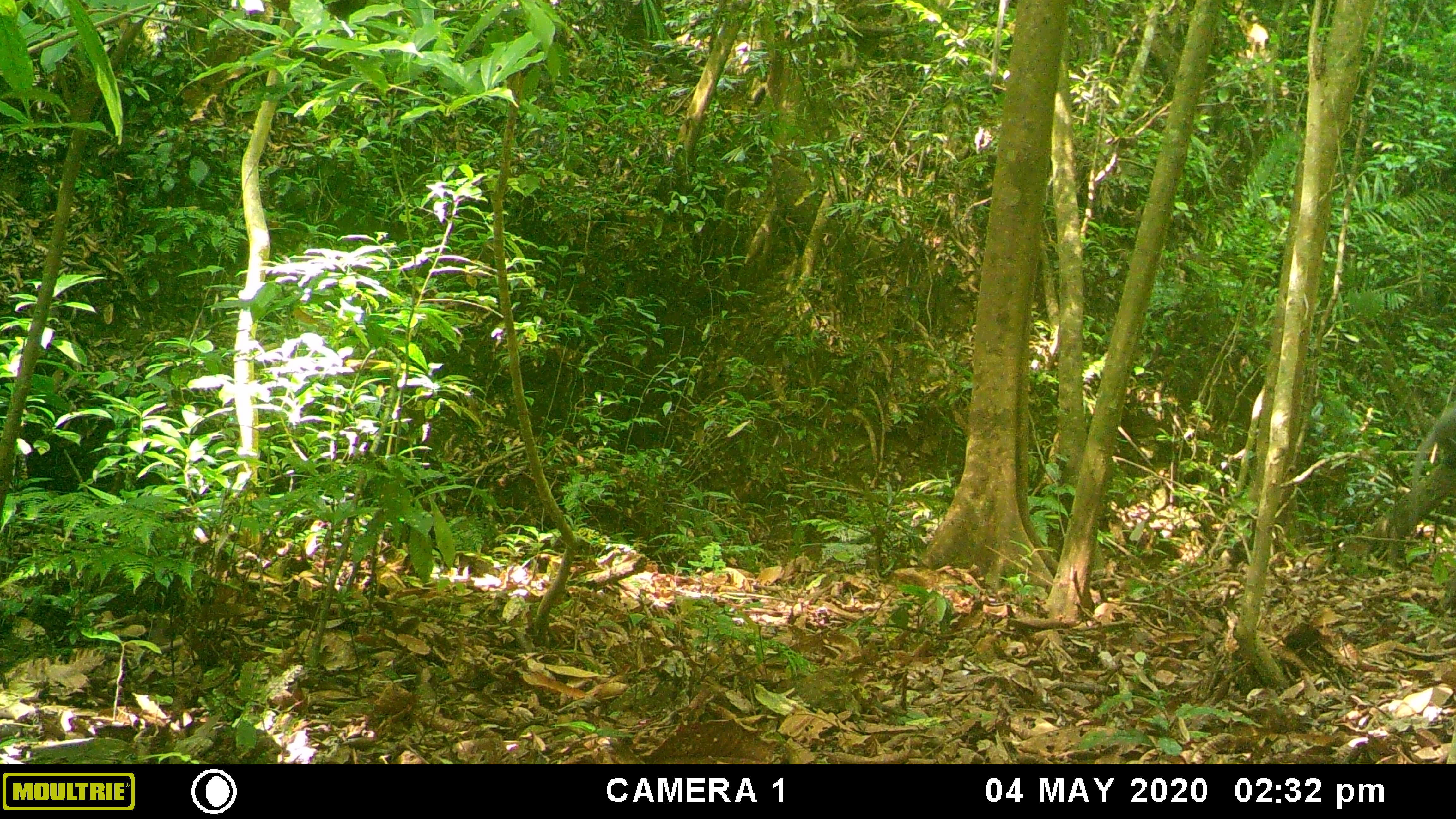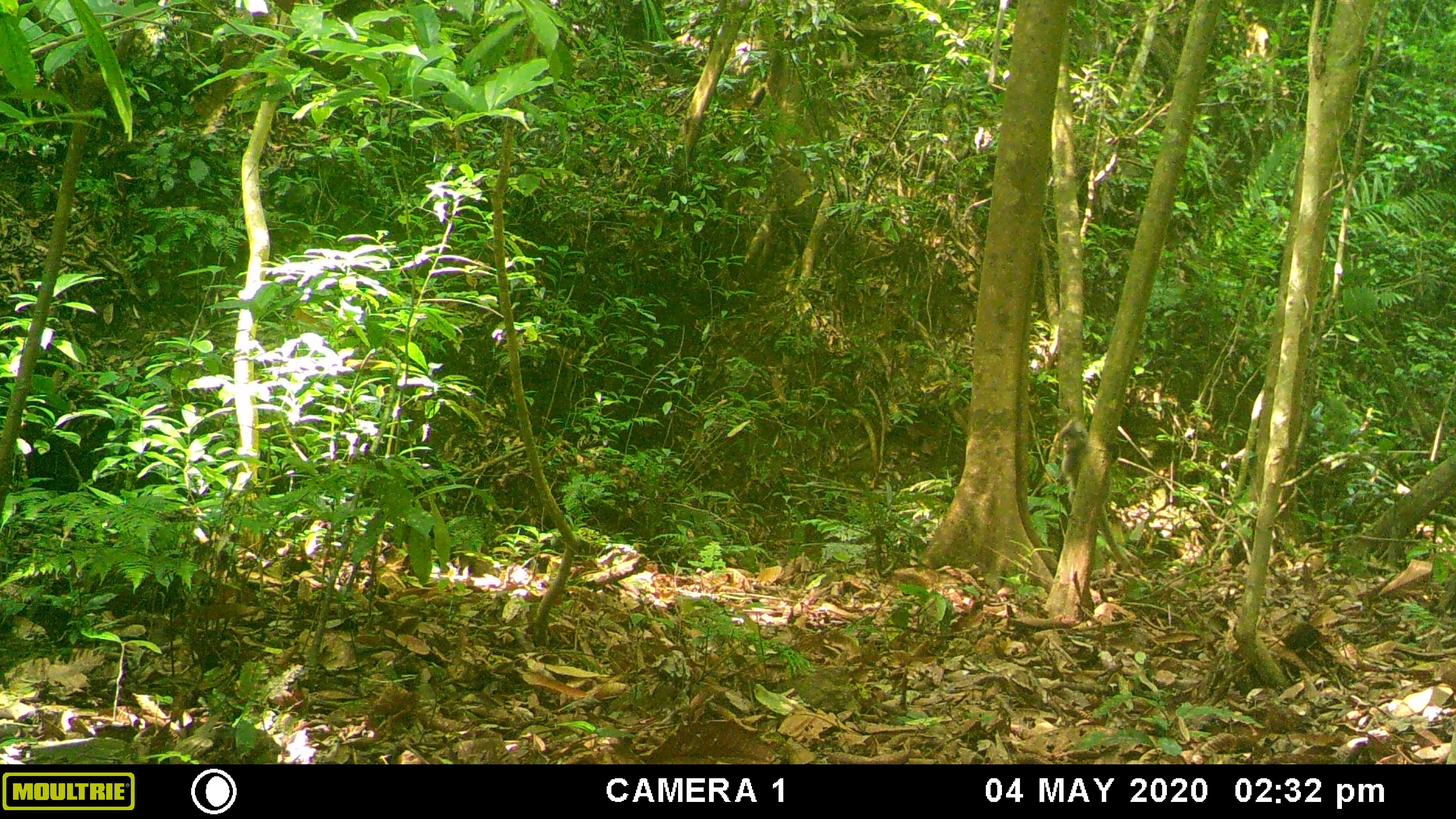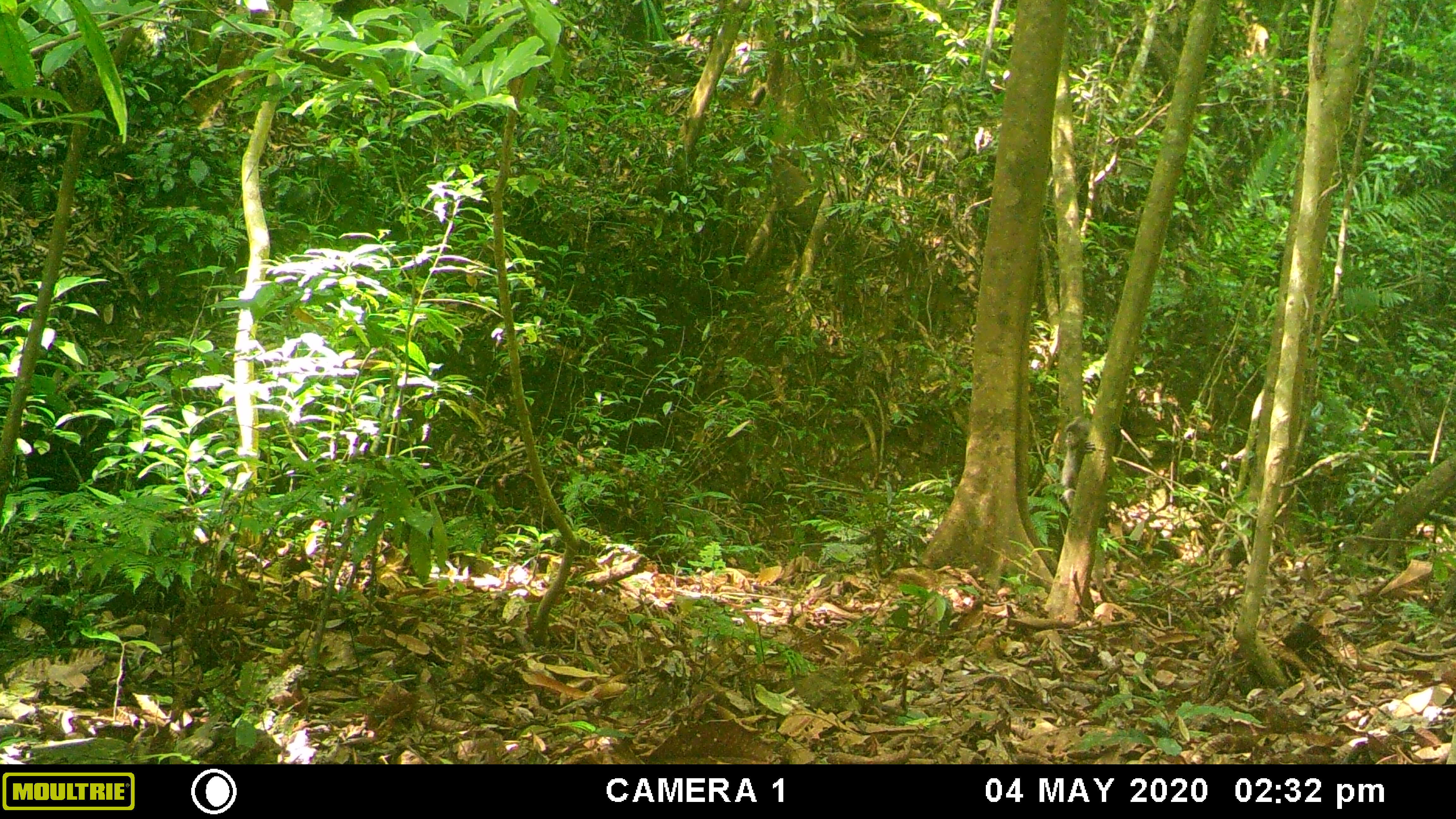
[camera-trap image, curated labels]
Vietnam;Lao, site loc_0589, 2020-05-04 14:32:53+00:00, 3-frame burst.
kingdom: Animalia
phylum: Chordata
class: Mammalia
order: Primates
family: Cercopithecidae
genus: Trachypithecus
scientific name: Trachypithecus phayrei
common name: phayre's langur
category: phayres langur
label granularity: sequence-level